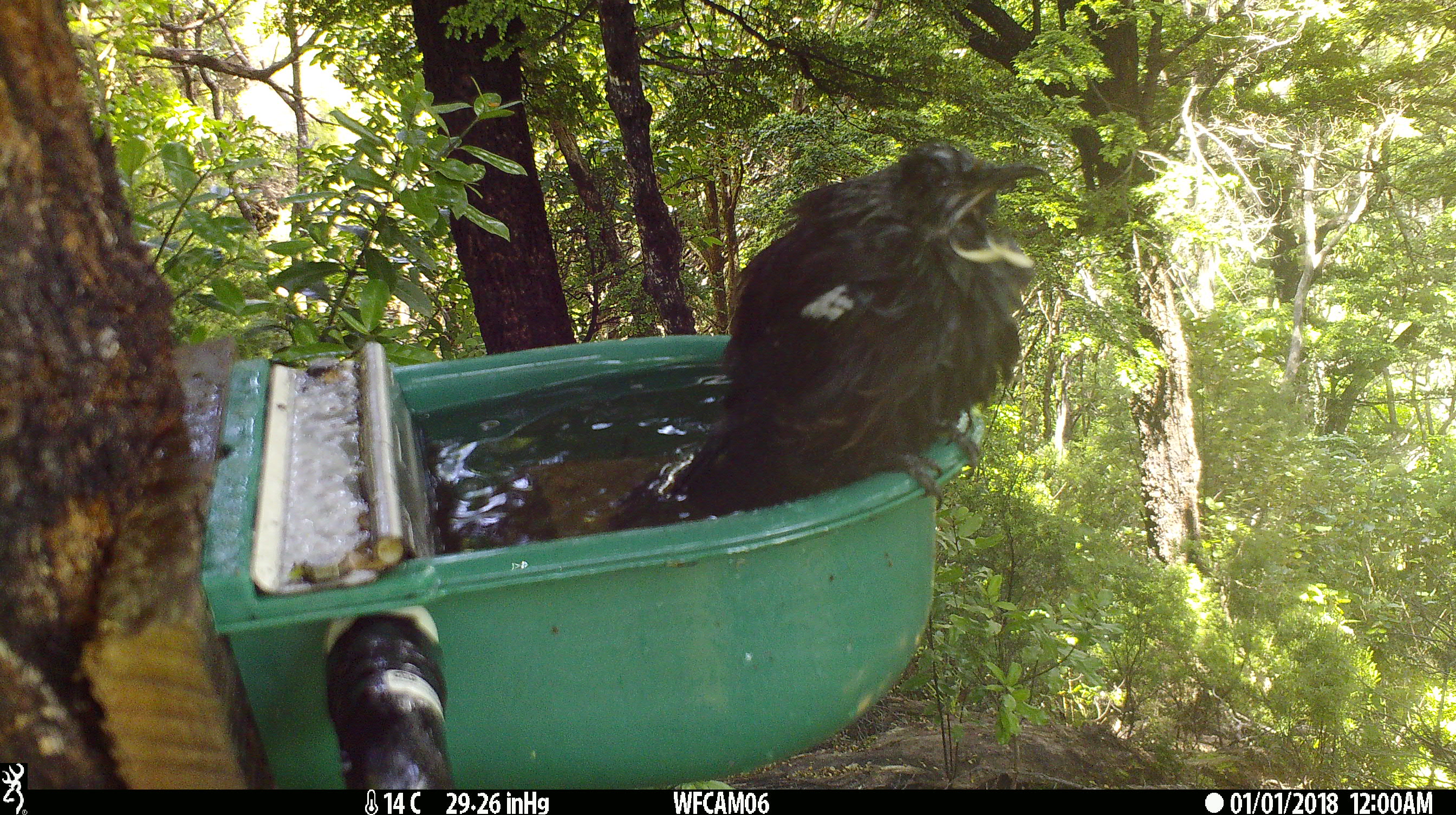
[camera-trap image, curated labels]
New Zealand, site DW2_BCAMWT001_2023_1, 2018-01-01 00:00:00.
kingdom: Animalia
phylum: Chordata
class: Aves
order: Passeriformes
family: Meliphagidae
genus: Prosthemadera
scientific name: Prosthemadera novaeseelandiae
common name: tui